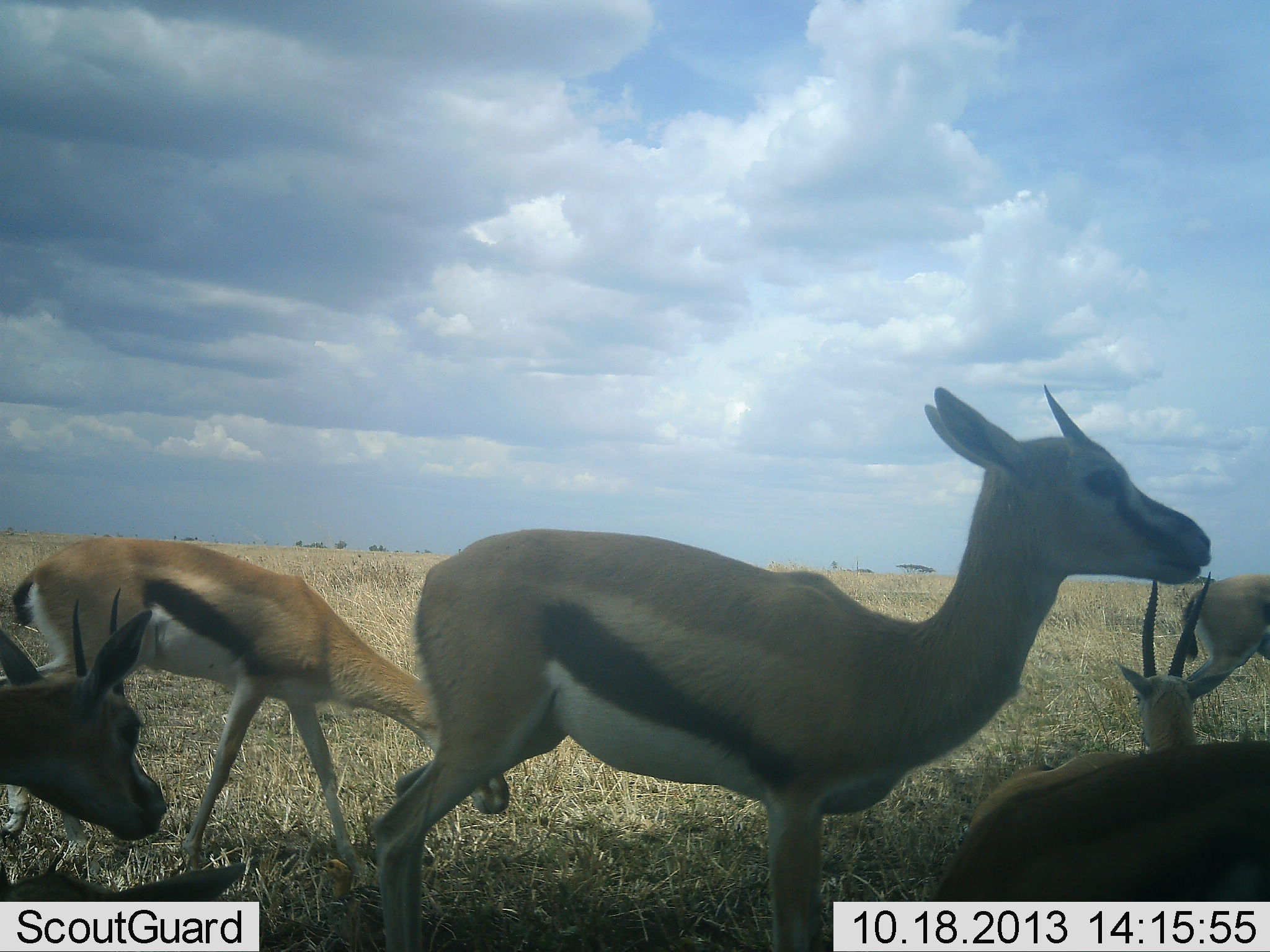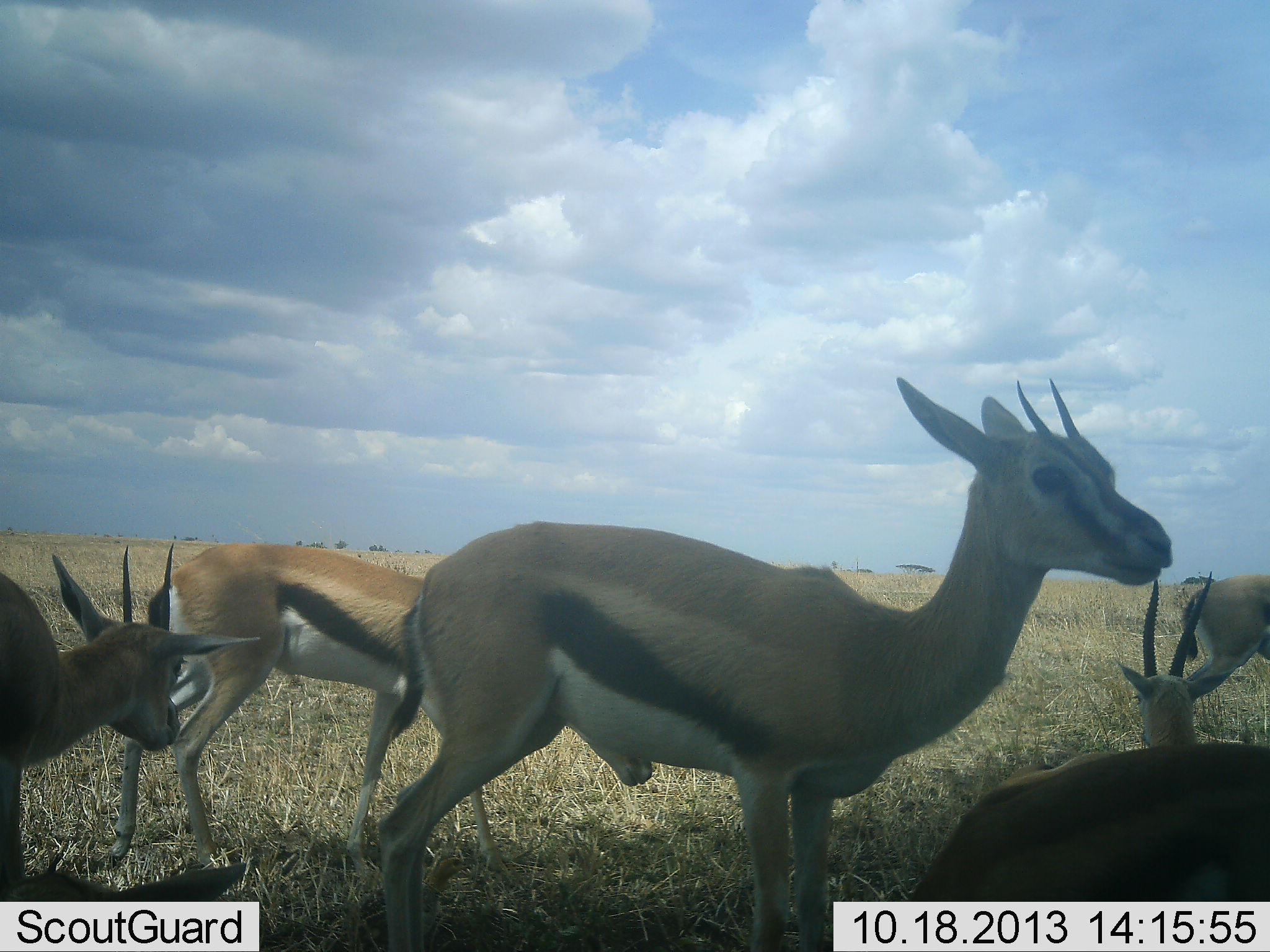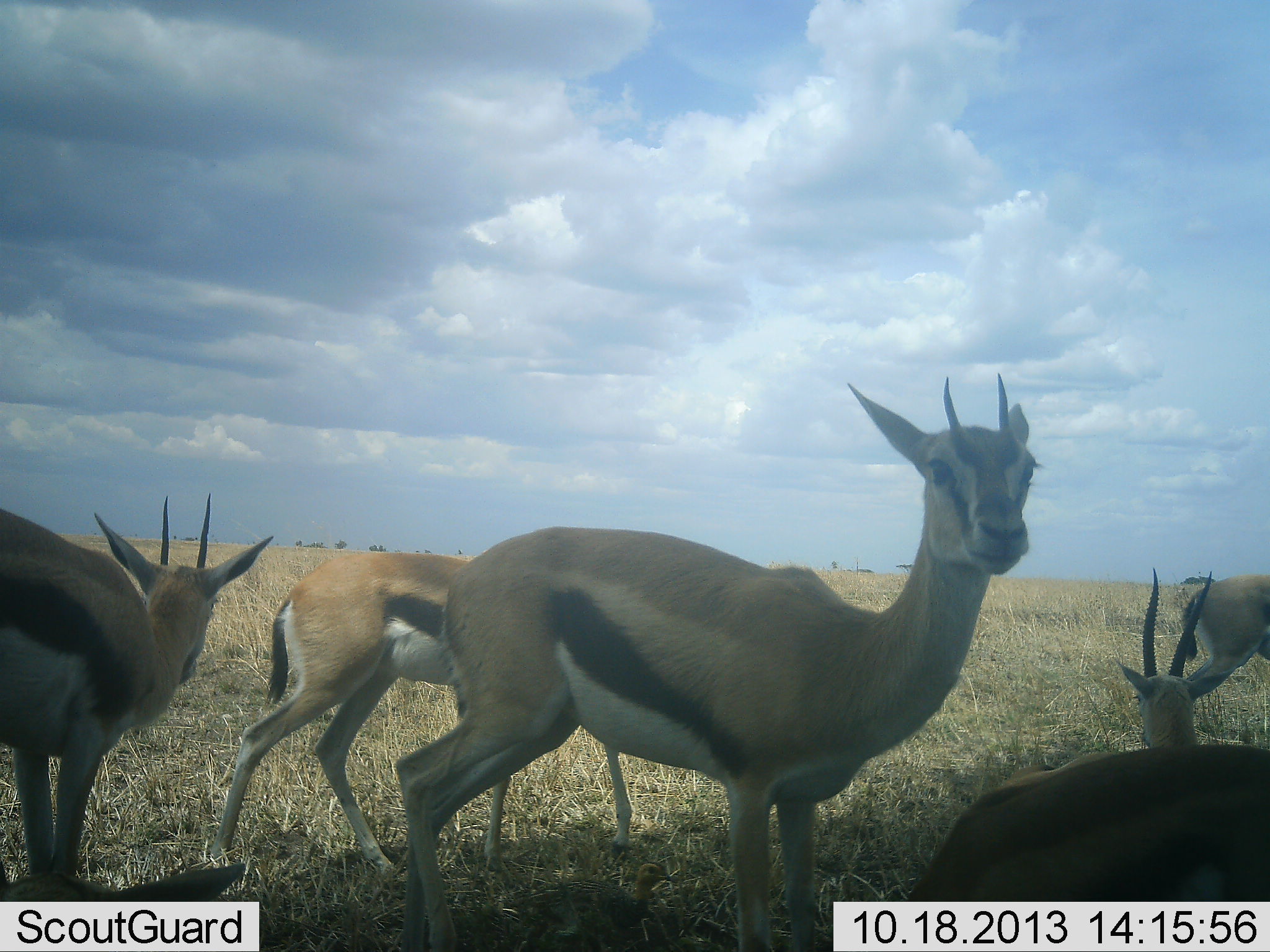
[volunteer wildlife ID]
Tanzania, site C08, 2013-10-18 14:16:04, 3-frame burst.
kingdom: Animalia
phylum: Chordata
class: Mammalia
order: Artiodactyla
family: Bovidae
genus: Eudorcas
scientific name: Eudorcas thomsonii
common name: thomson's gazelle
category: gazellethomsons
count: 6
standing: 100%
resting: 73%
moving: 55%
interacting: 0%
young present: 9%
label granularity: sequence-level